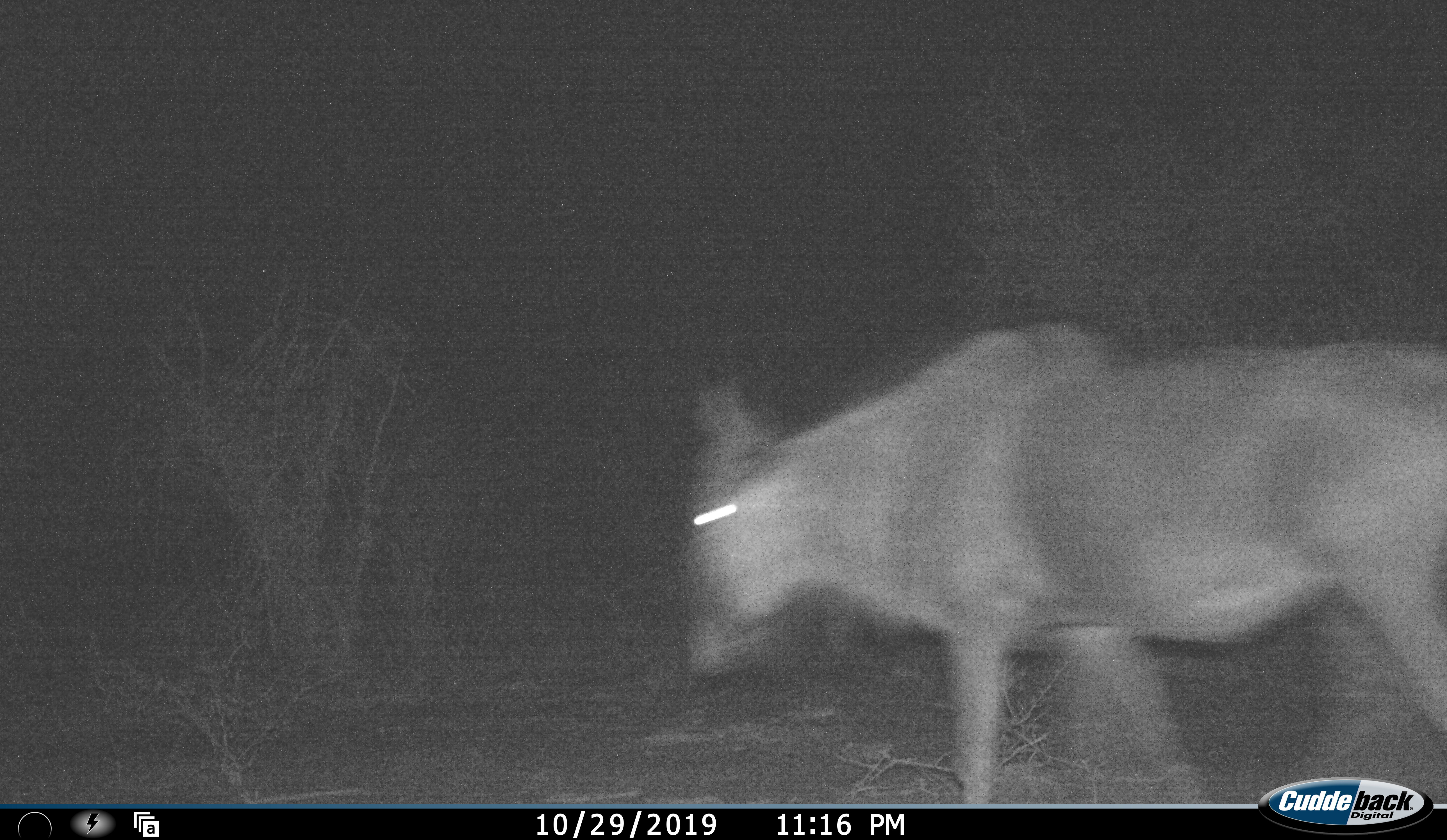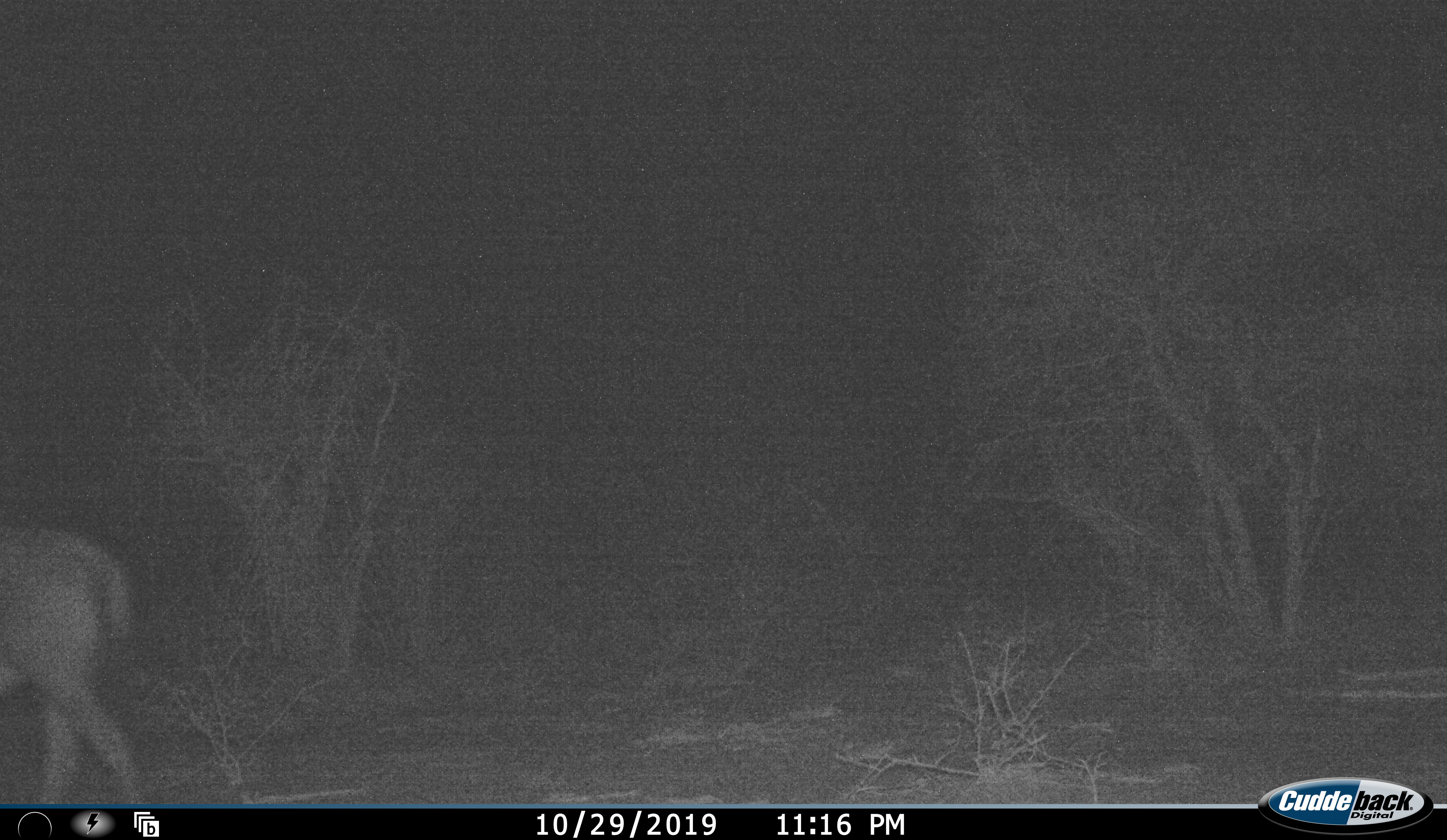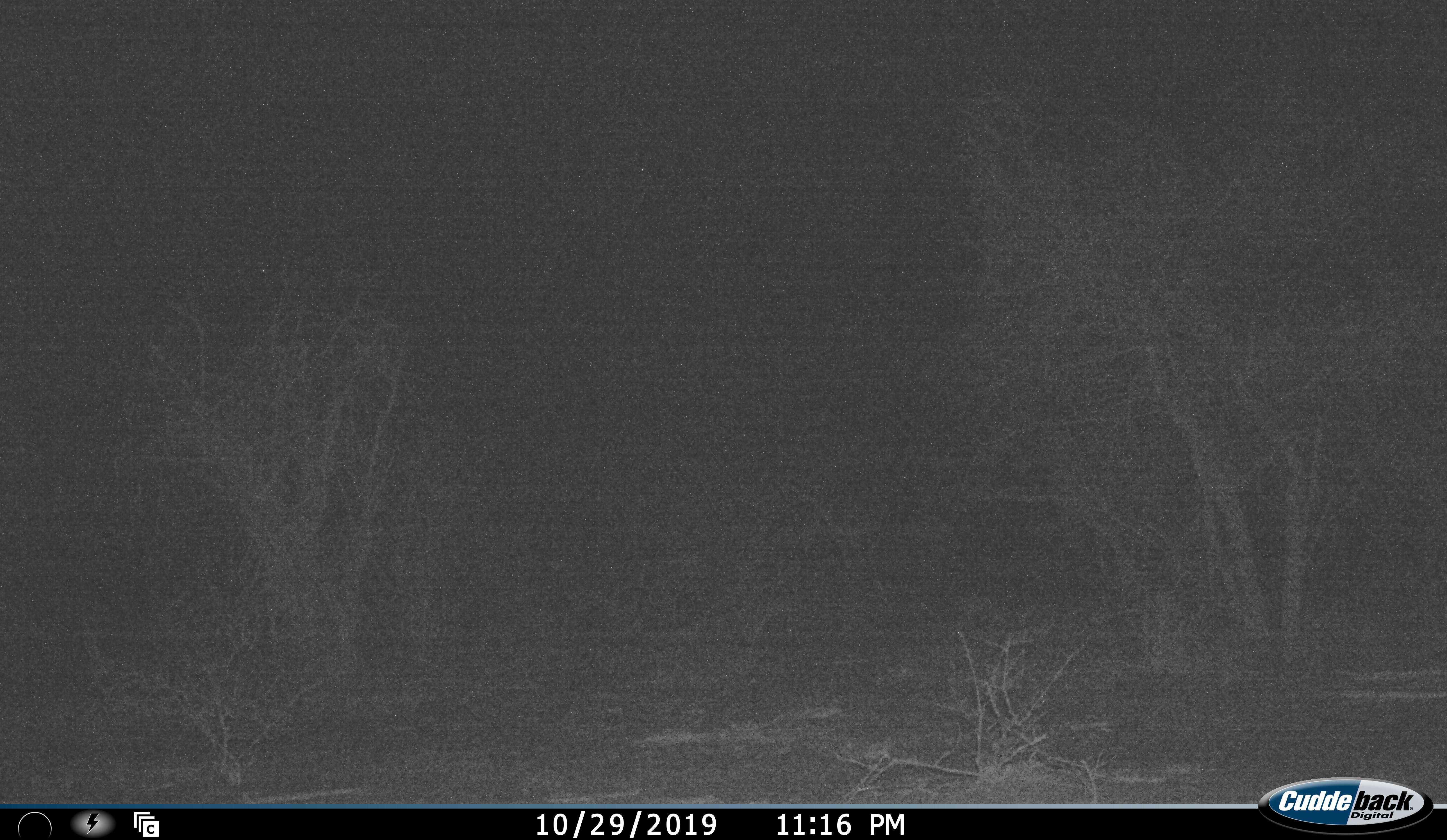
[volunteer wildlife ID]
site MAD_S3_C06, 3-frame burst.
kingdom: Animalia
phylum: Chordata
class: Mammalia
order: Artiodactyla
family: Bovidae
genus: Connochaetes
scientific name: Connochaetes taurinus taurinus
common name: blue wildebeest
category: wildebeestblue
Wildebeestblue (blue wildebeest) (Connochaetes taurinus taurinus), count 1. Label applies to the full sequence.